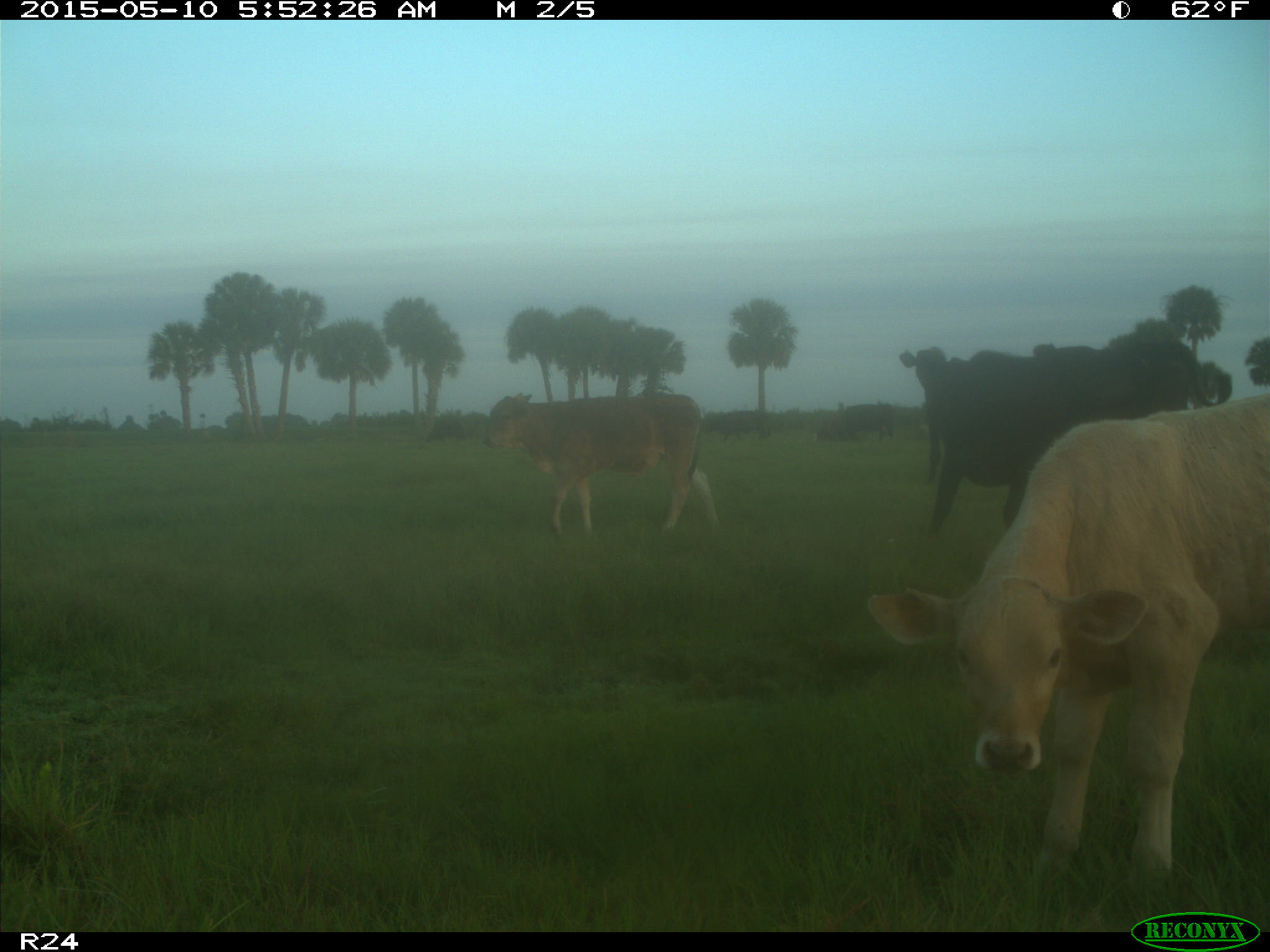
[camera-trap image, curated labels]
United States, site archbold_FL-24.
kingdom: Animalia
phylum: Chordata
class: Mammalia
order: Artiodactyla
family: Bovidae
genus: Bos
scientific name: Bos taurus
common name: domestic cow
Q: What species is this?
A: Bos taurus (domestic cow).